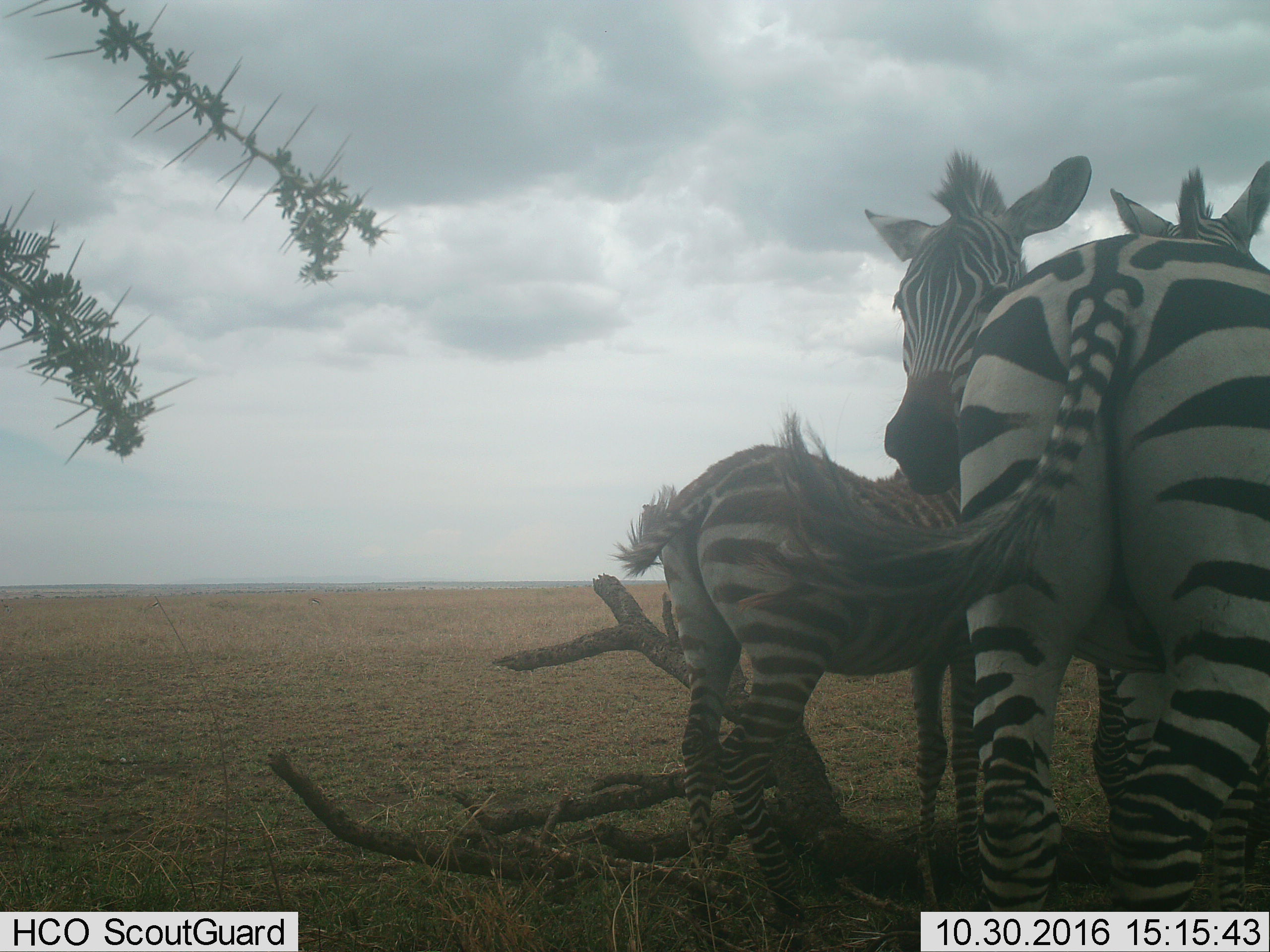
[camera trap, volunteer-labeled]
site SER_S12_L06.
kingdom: Animalia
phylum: Chordata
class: Mammalia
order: Perissodactyla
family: Equidae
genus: Equus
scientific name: Equus quagga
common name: plains zebra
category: zebraplains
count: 3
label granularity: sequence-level